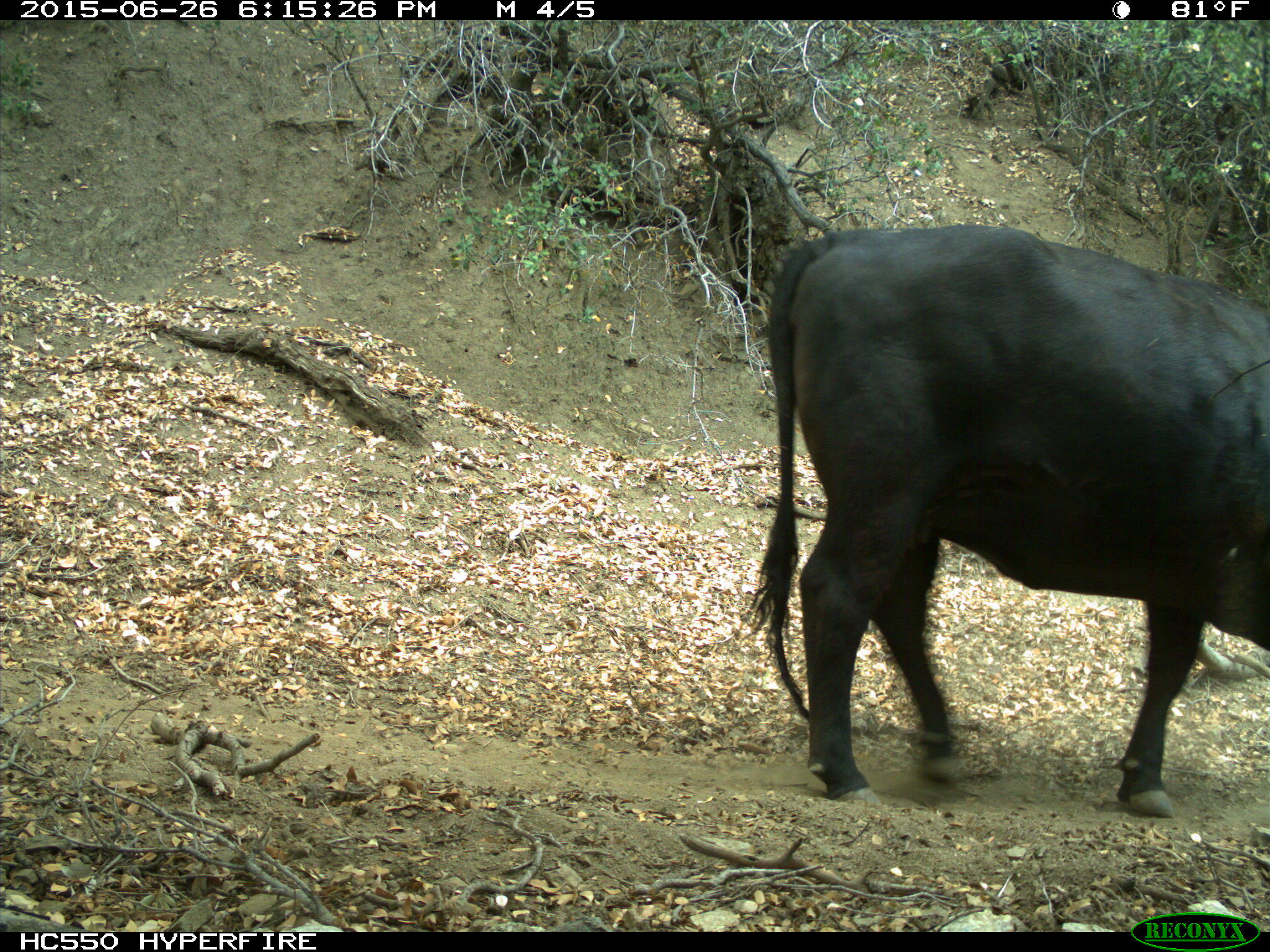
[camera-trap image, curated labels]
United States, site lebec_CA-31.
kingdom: Animalia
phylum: Chordata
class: Mammalia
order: Artiodactyla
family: Bovidae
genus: Bos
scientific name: Bos taurus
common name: domestic cow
Bos taurus (domestic cow).